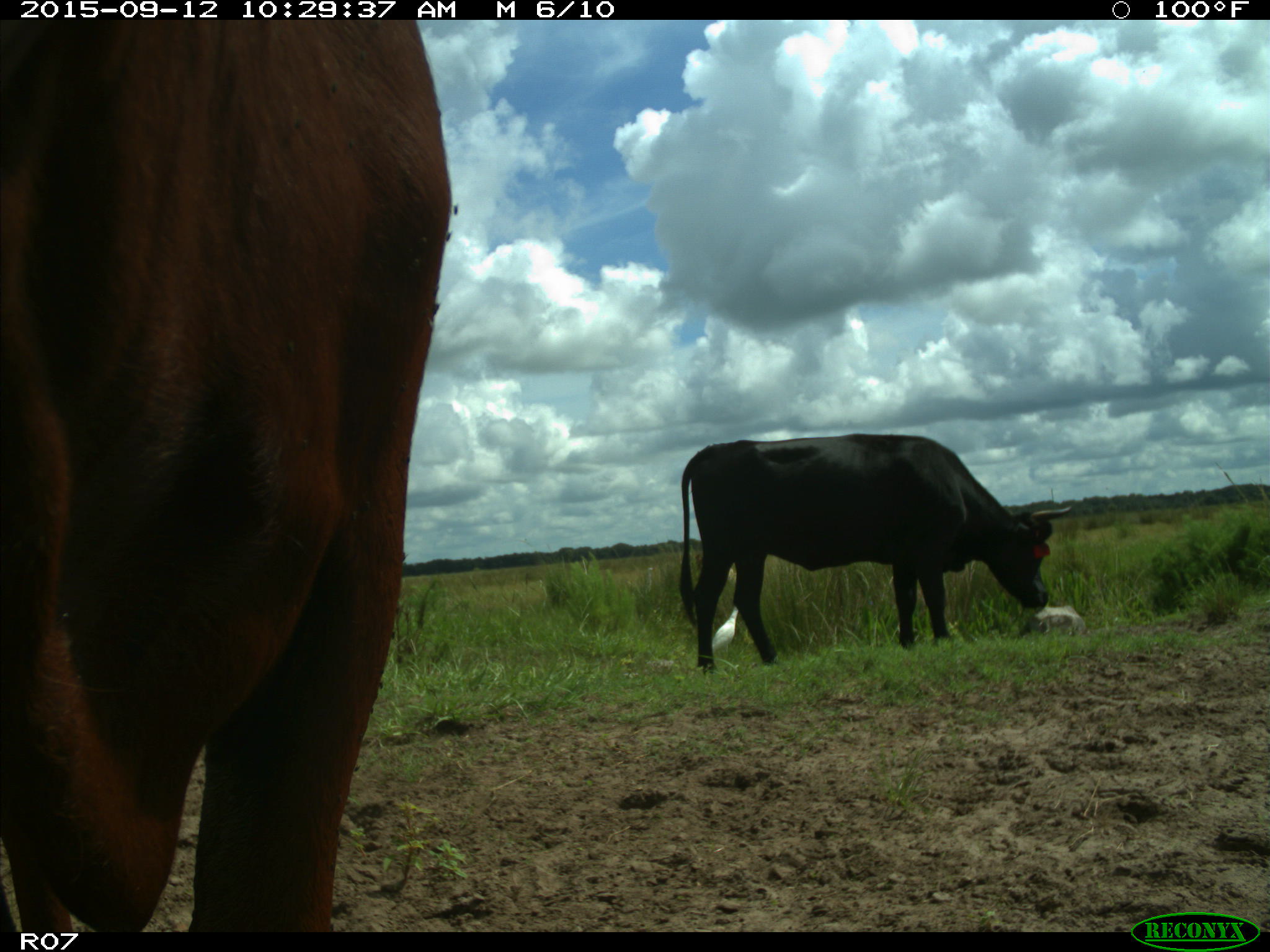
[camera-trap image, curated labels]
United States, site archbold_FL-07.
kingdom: Animalia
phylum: Chordata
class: Mammalia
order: Artiodactyla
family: Bovidae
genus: Bos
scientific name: Bos taurus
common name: domestic cow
Bos taurus (domestic cow).